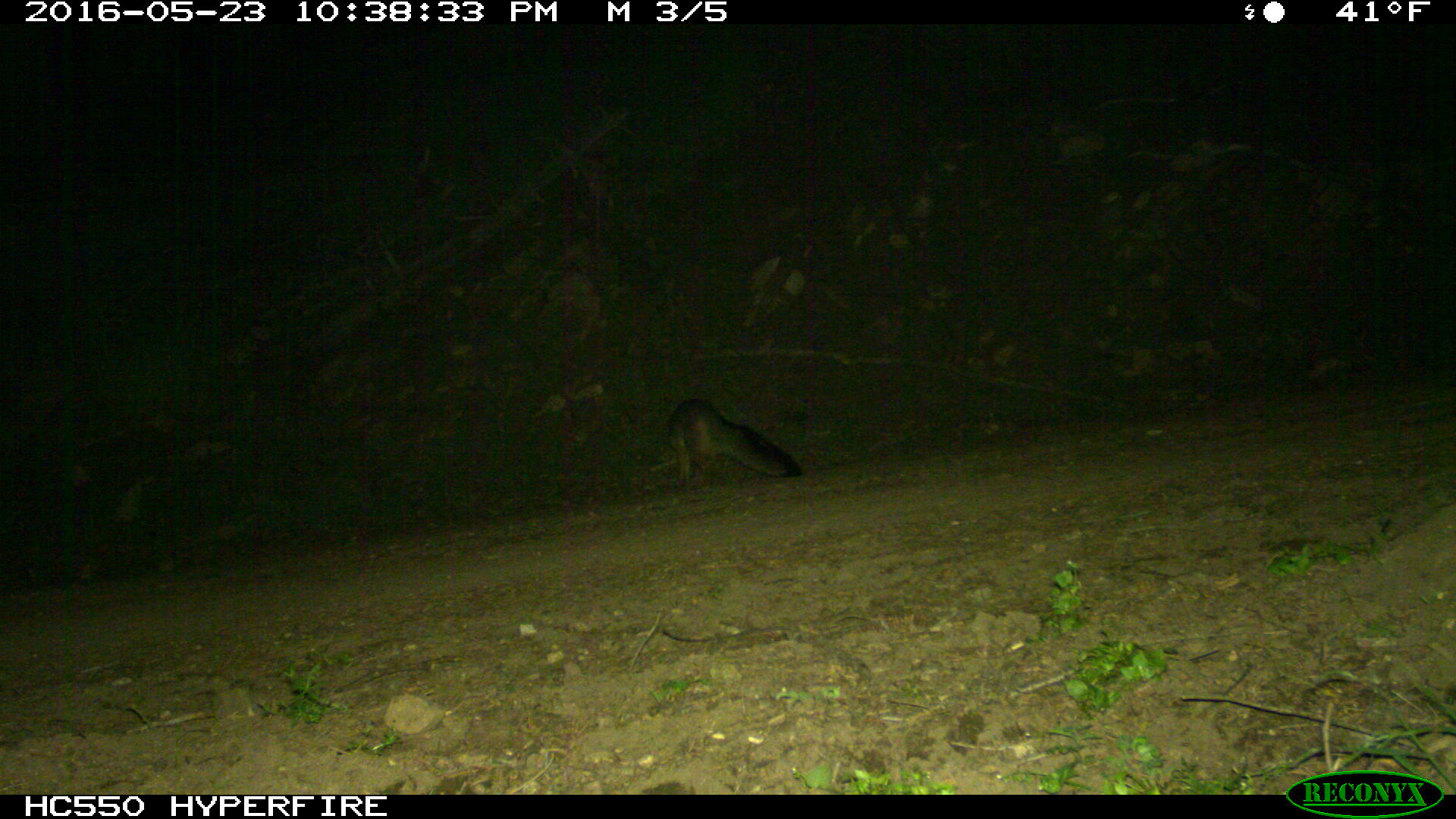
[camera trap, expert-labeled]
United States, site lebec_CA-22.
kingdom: Animalia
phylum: Chordata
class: Mammalia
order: Carnivora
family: Canidae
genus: Urocyon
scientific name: Urocyon cinereoargenteus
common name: gray fox